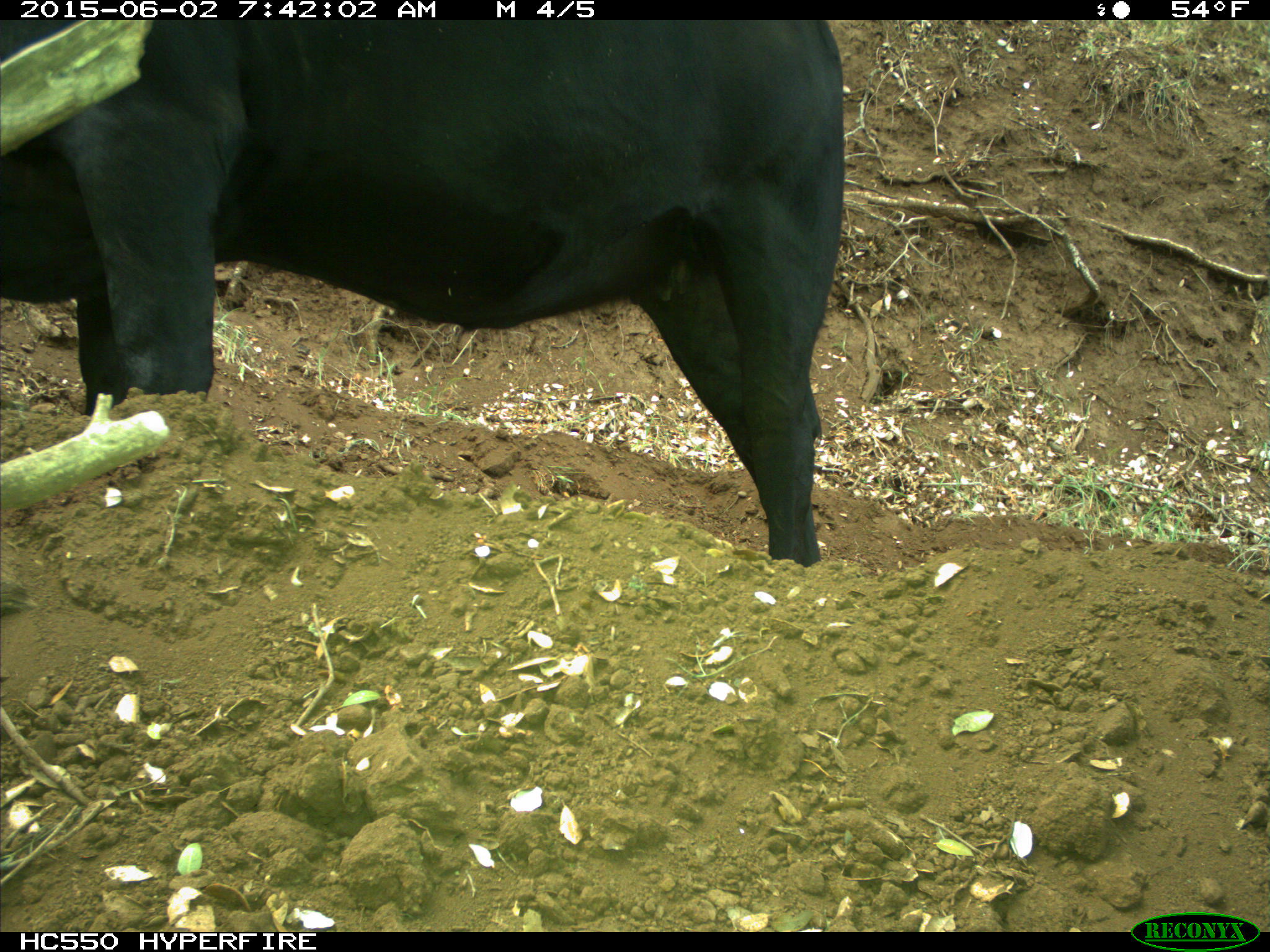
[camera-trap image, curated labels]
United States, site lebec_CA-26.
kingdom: Animalia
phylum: Chordata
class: Mammalia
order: Artiodactyla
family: Bovidae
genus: Bos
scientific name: Bos taurus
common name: domestic cow